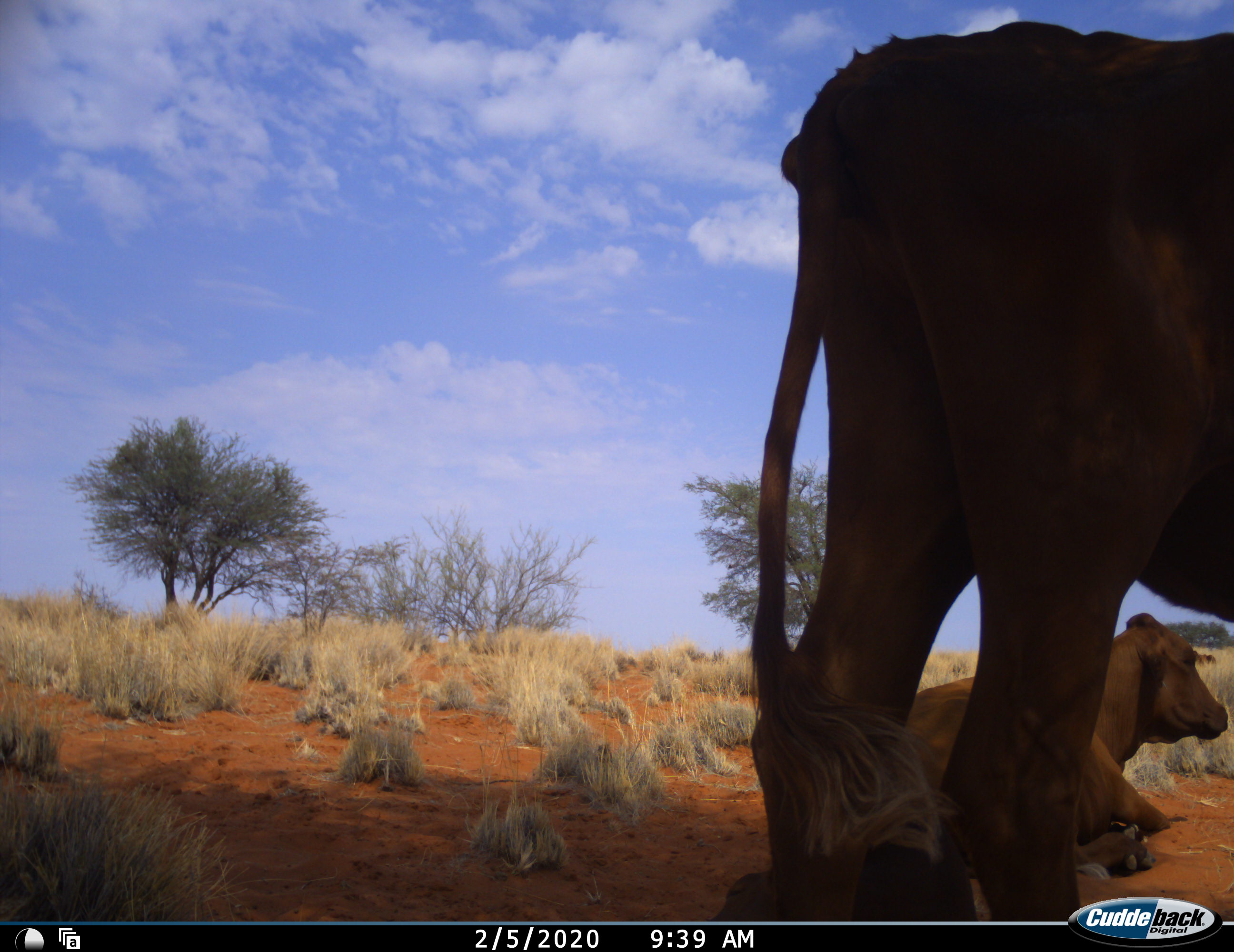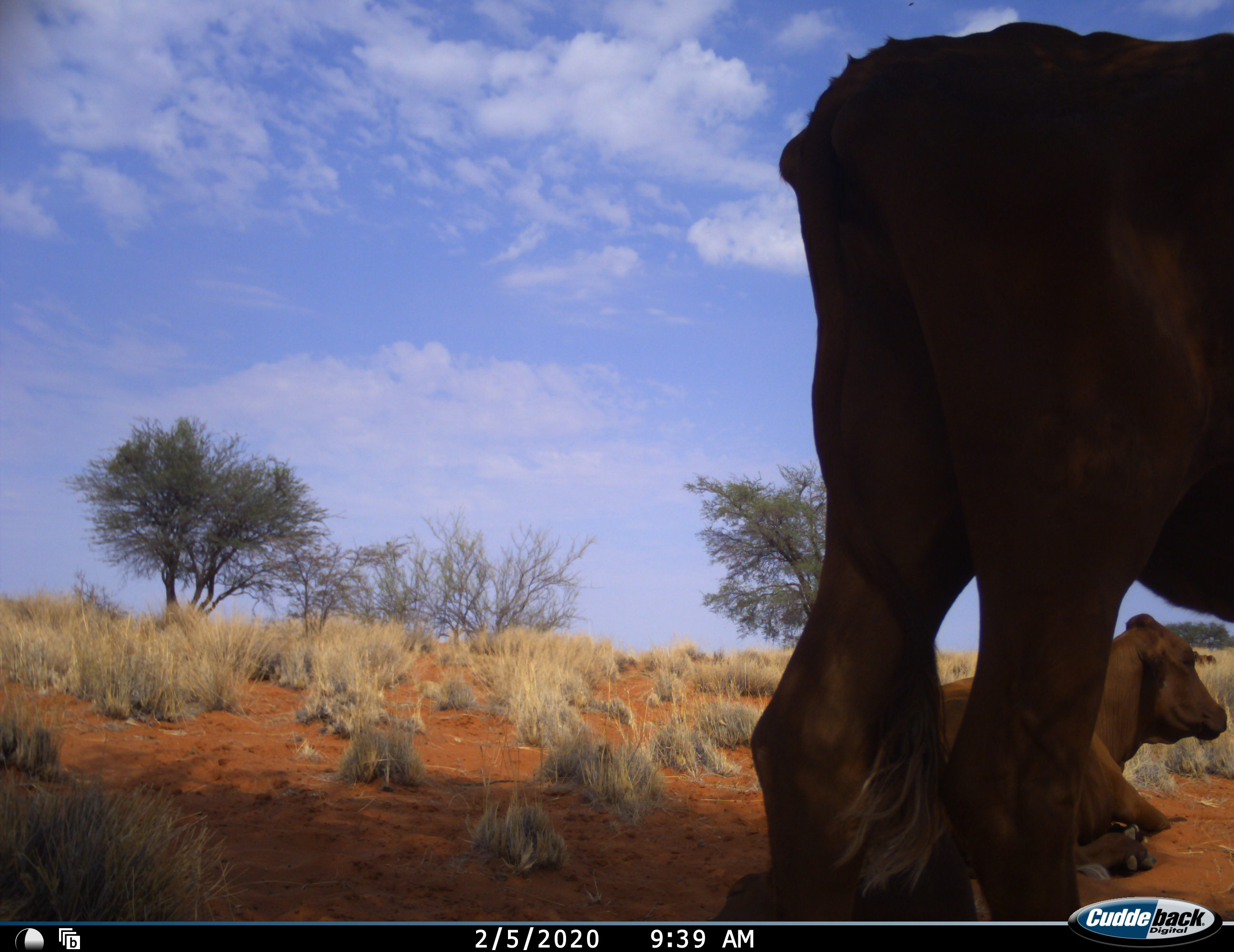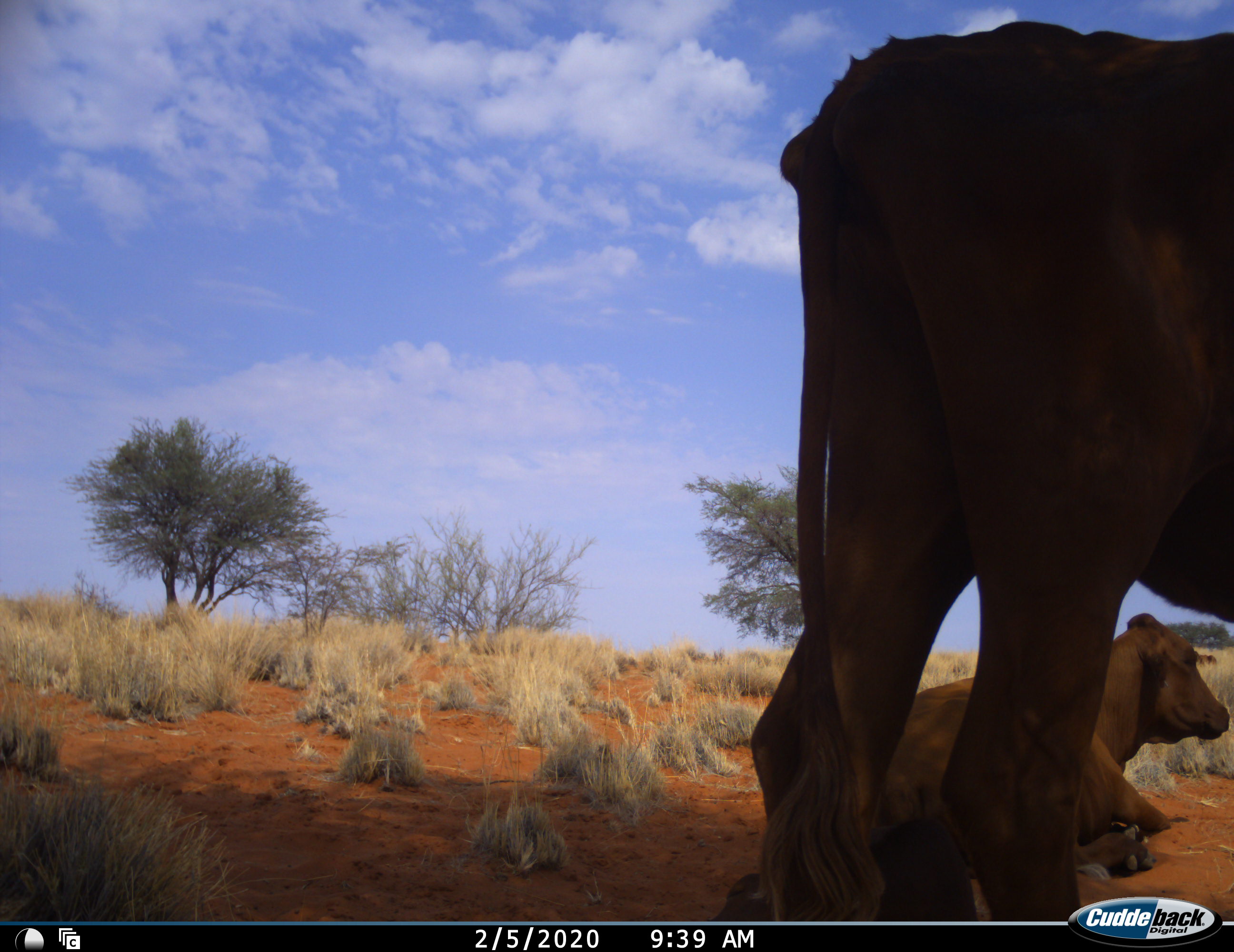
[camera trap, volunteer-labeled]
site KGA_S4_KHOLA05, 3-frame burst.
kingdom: Animalia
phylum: Chordata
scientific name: Vertebrata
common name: domestic animal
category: domesticanimal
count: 2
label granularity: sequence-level